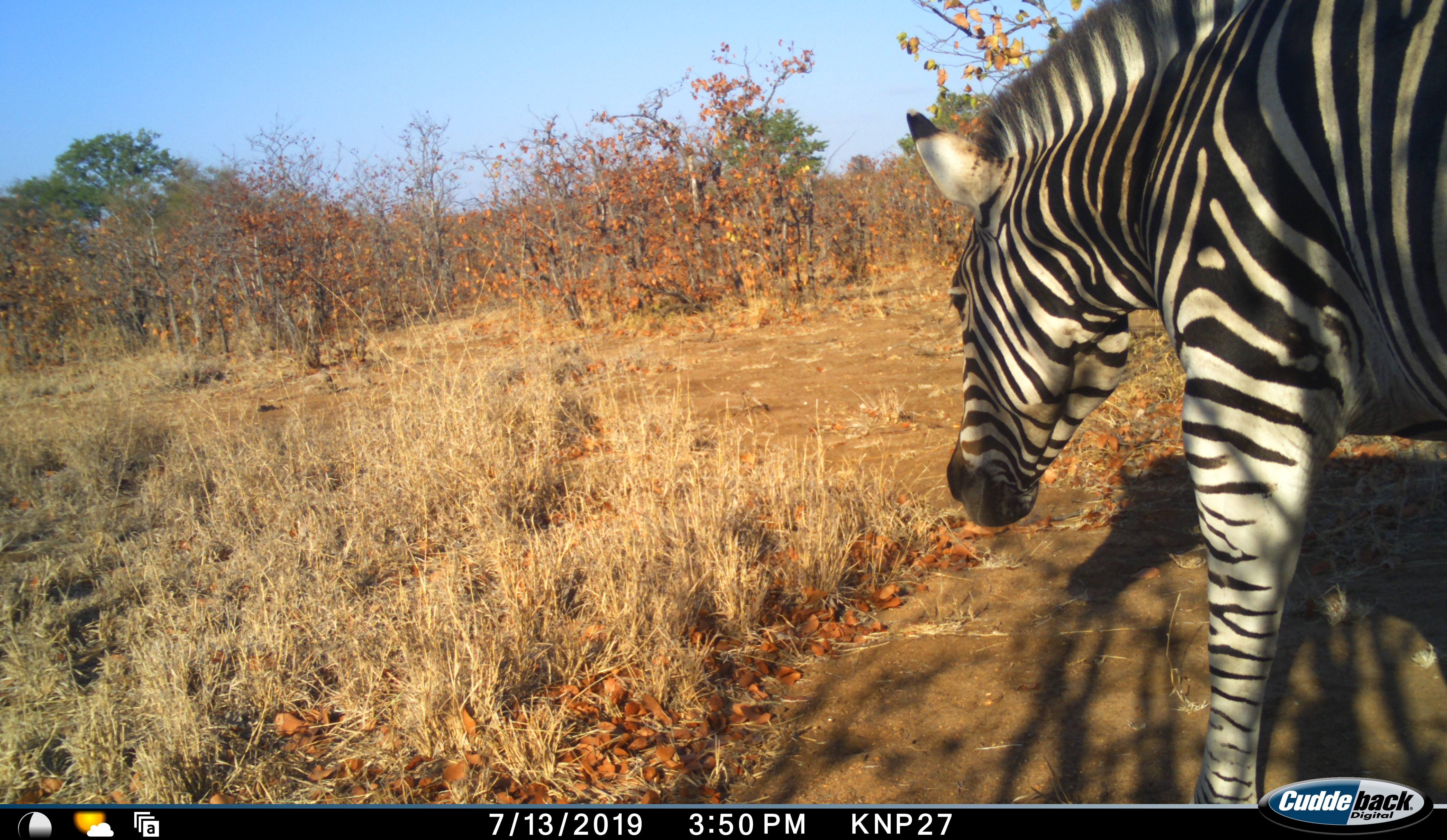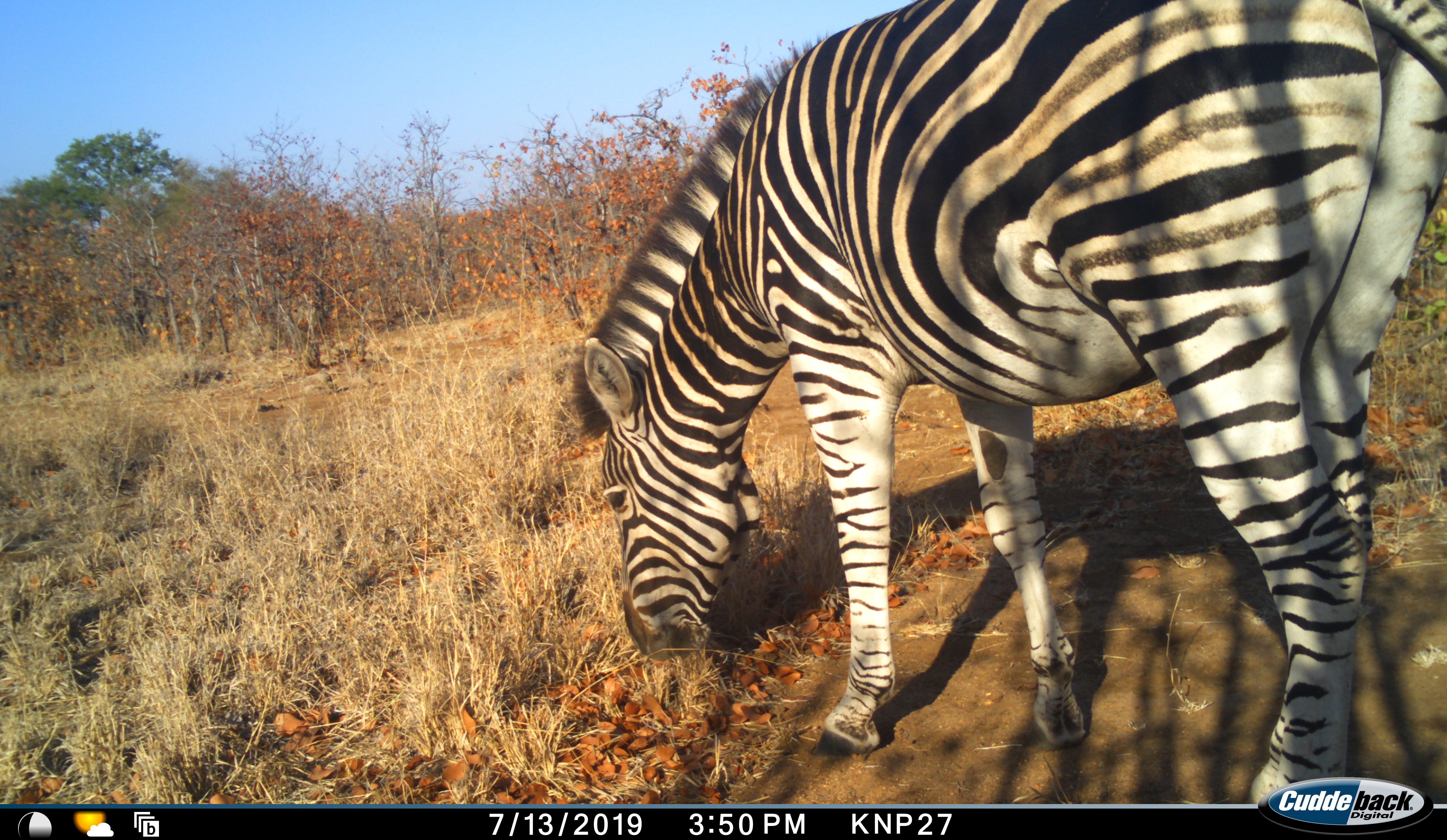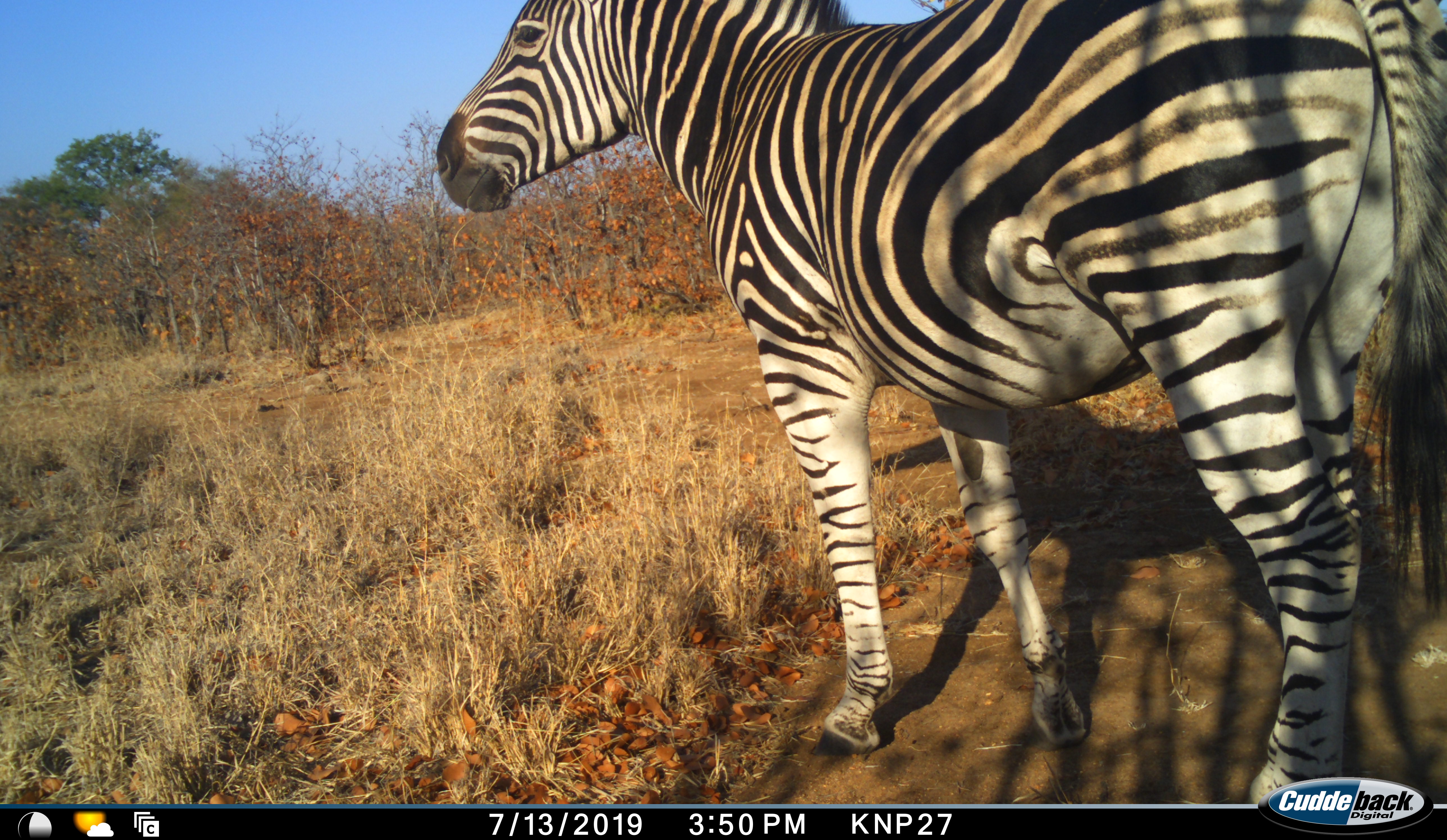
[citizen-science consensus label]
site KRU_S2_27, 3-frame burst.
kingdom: Animalia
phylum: Chordata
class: Mammalia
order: Perissodactyla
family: Equidae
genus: Equus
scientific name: Equus quagga burchellii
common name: burchell's zebra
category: zebraburchells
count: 1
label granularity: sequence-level